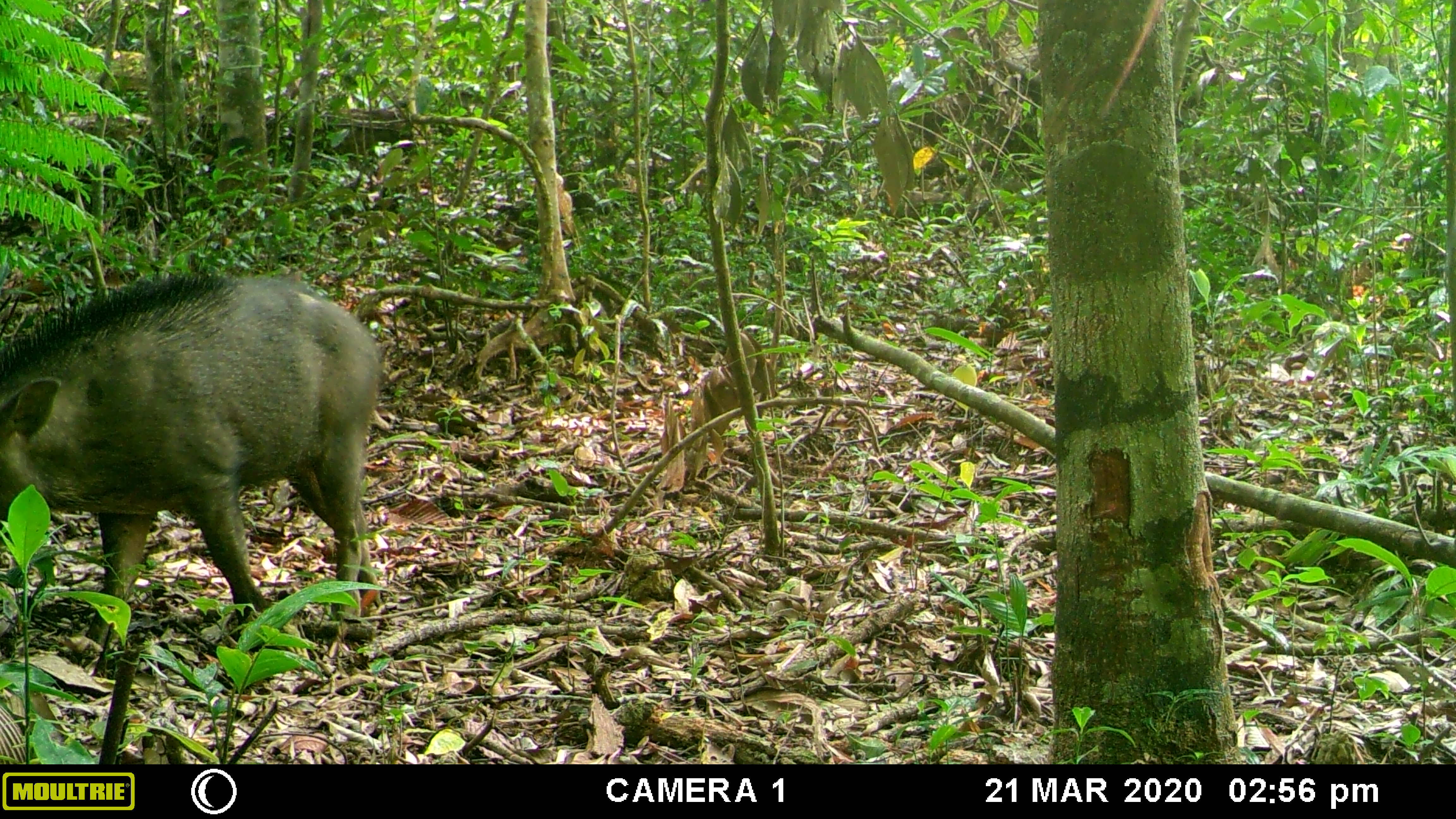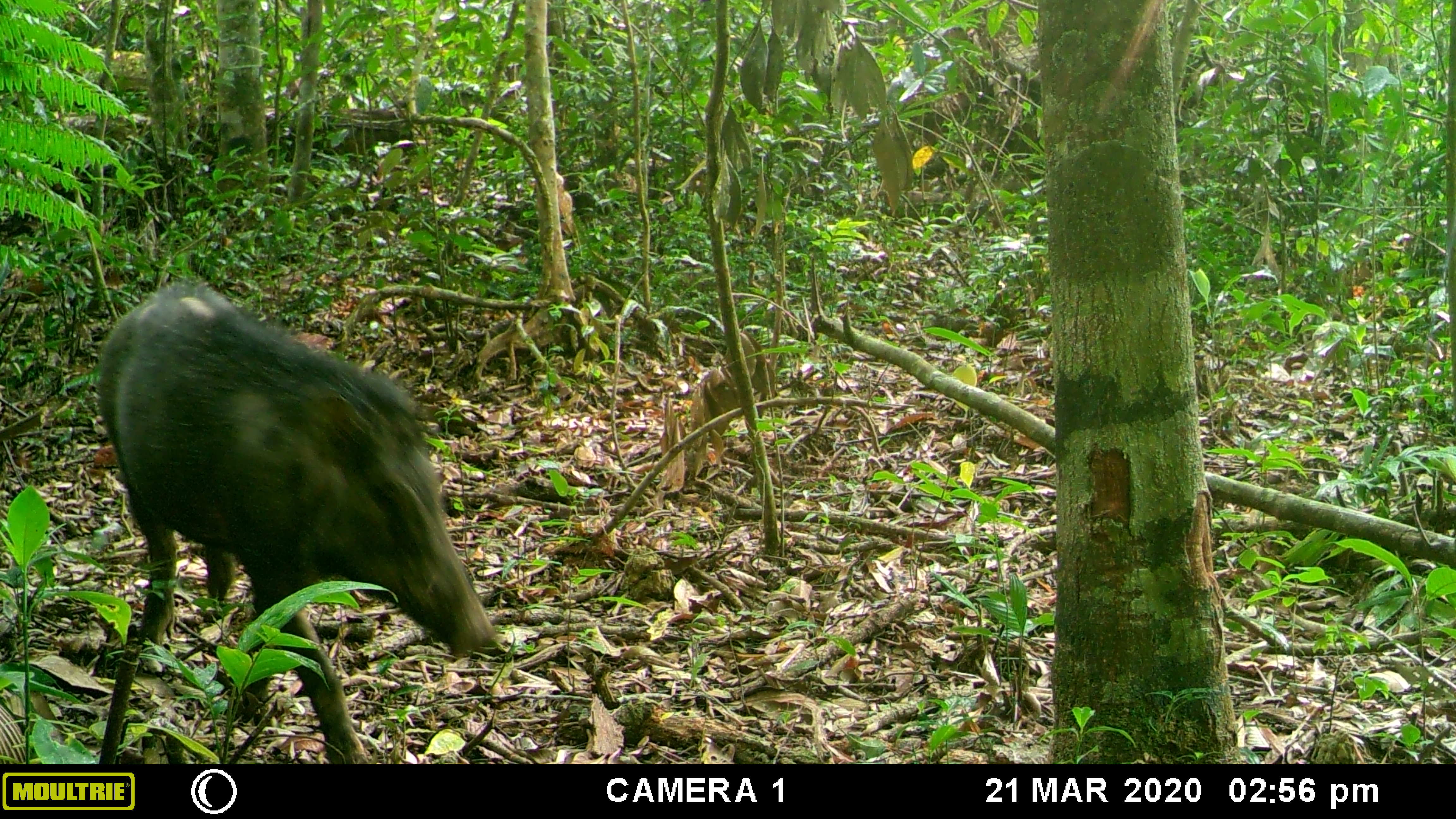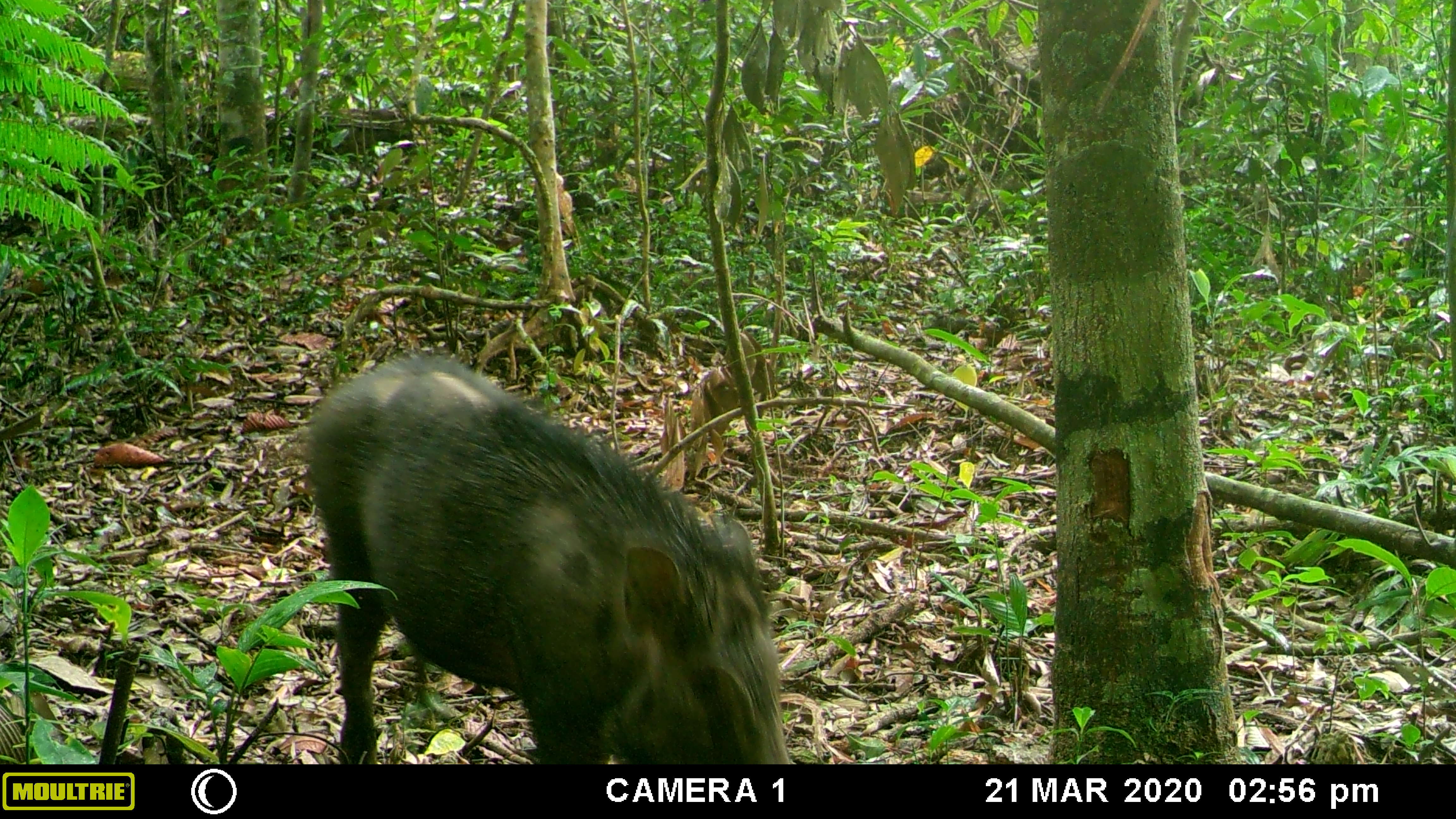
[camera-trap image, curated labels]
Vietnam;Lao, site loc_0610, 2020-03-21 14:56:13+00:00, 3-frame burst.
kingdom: Animalia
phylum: Chordata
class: Mammalia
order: Artiodactyla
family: Suidae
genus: Sus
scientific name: Sus scrofa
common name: eurasian wild pig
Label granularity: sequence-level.